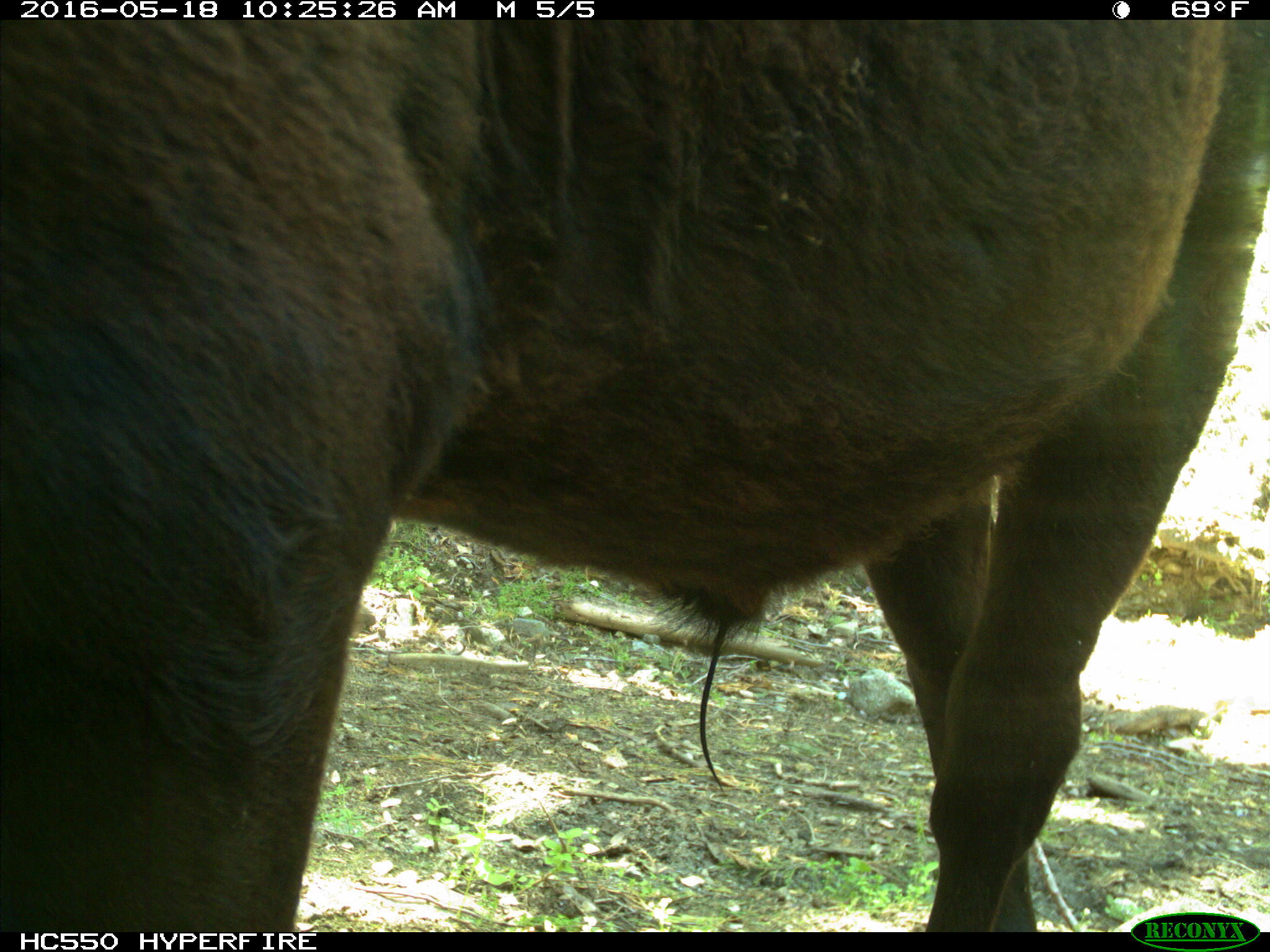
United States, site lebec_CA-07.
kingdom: Animalia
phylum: Chordata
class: Mammalia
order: Artiodactyla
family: Bovidae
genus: Bos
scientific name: Bos taurus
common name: domestic cow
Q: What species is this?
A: Bos taurus (domestic cow).